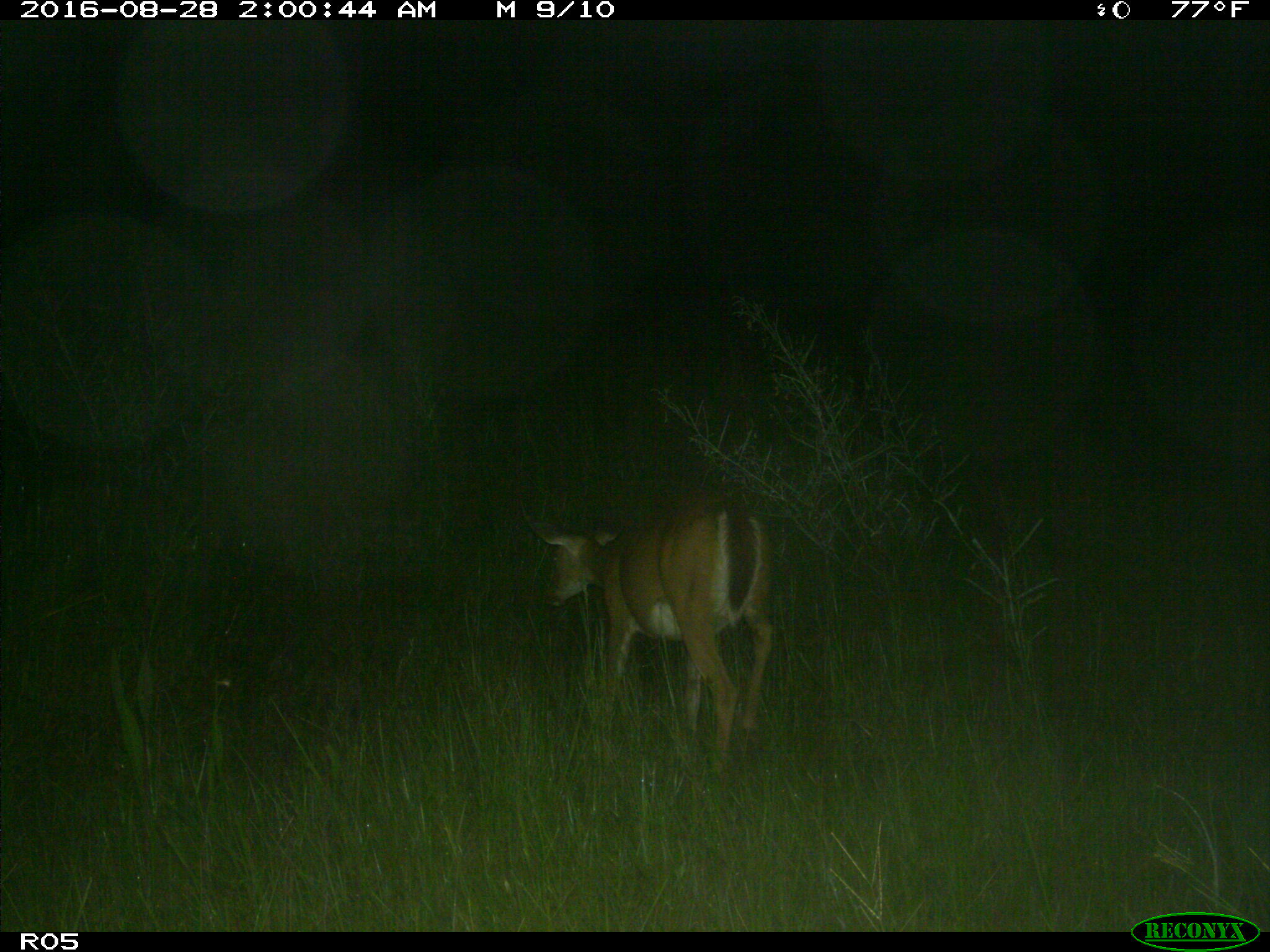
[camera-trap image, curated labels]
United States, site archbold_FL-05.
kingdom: Animalia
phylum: Chordata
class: Mammalia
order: Artiodactyla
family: Cervidae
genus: Odocoileus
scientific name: Odocoileus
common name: deer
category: unidentified deer